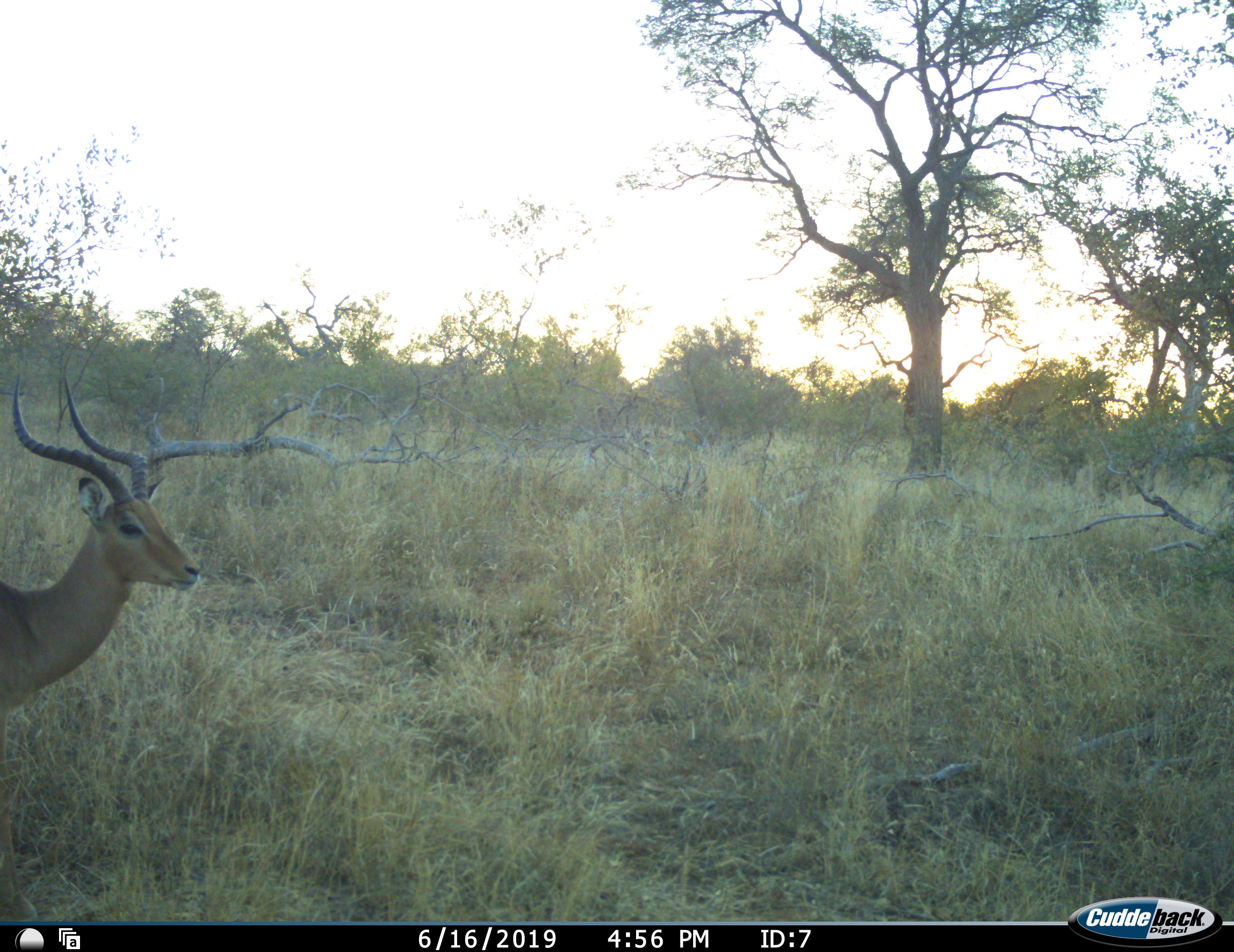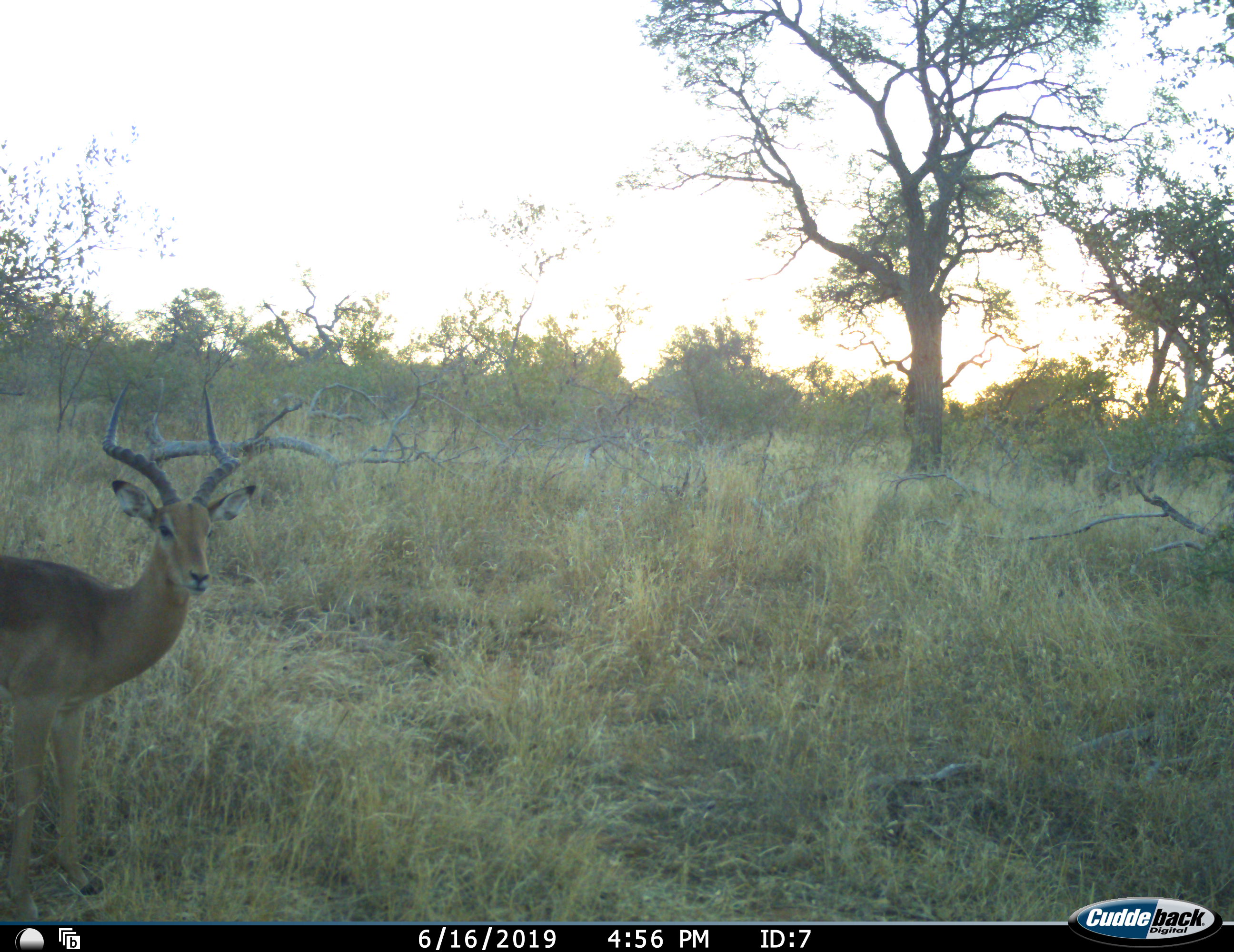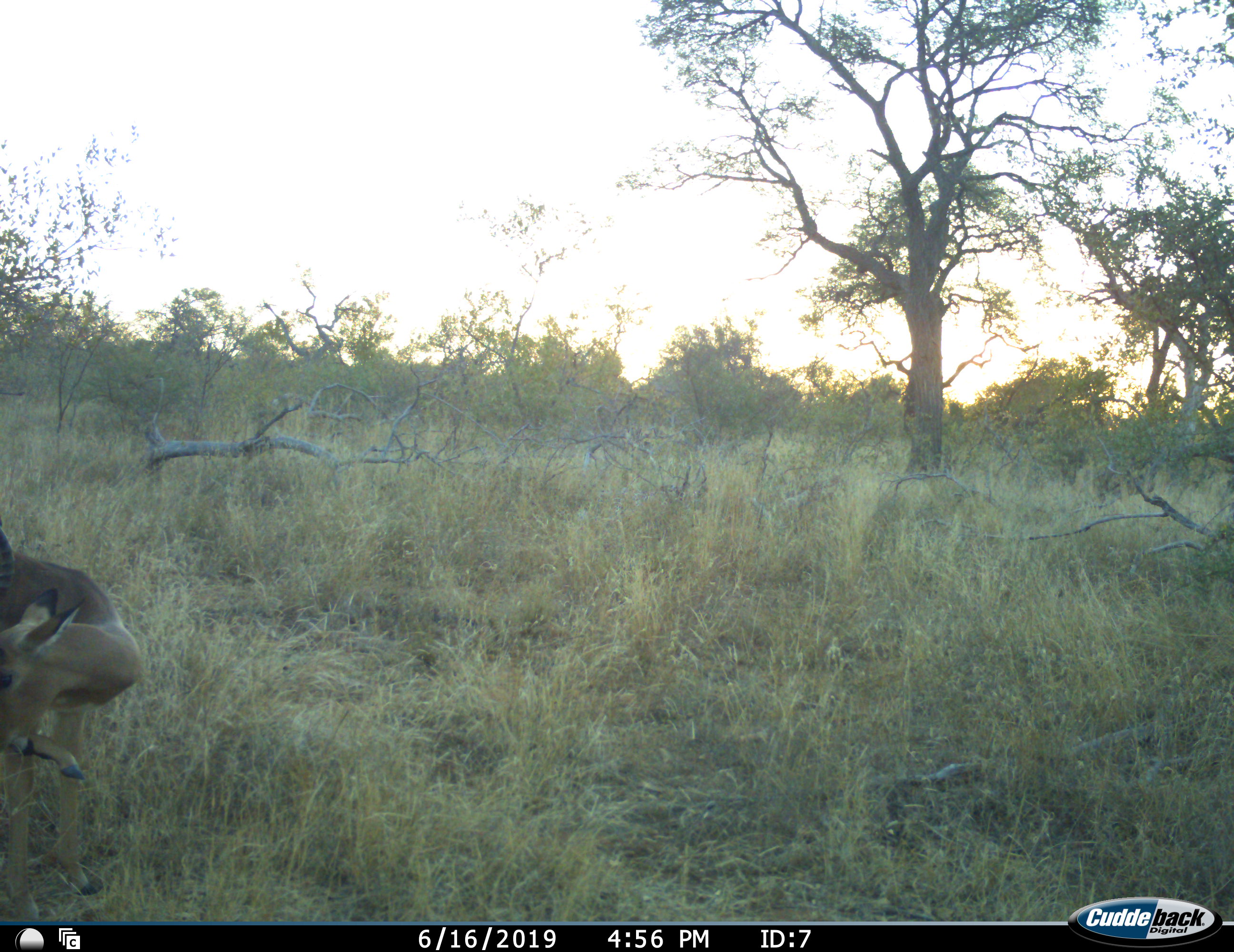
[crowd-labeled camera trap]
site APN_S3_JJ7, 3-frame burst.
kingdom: Animalia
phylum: Chordata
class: Mammalia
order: Artiodactyla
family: Bovidae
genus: Aepyceros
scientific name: Aepyceros melampus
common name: impala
Impala (Aepyceros melampus), count 1. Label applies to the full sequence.